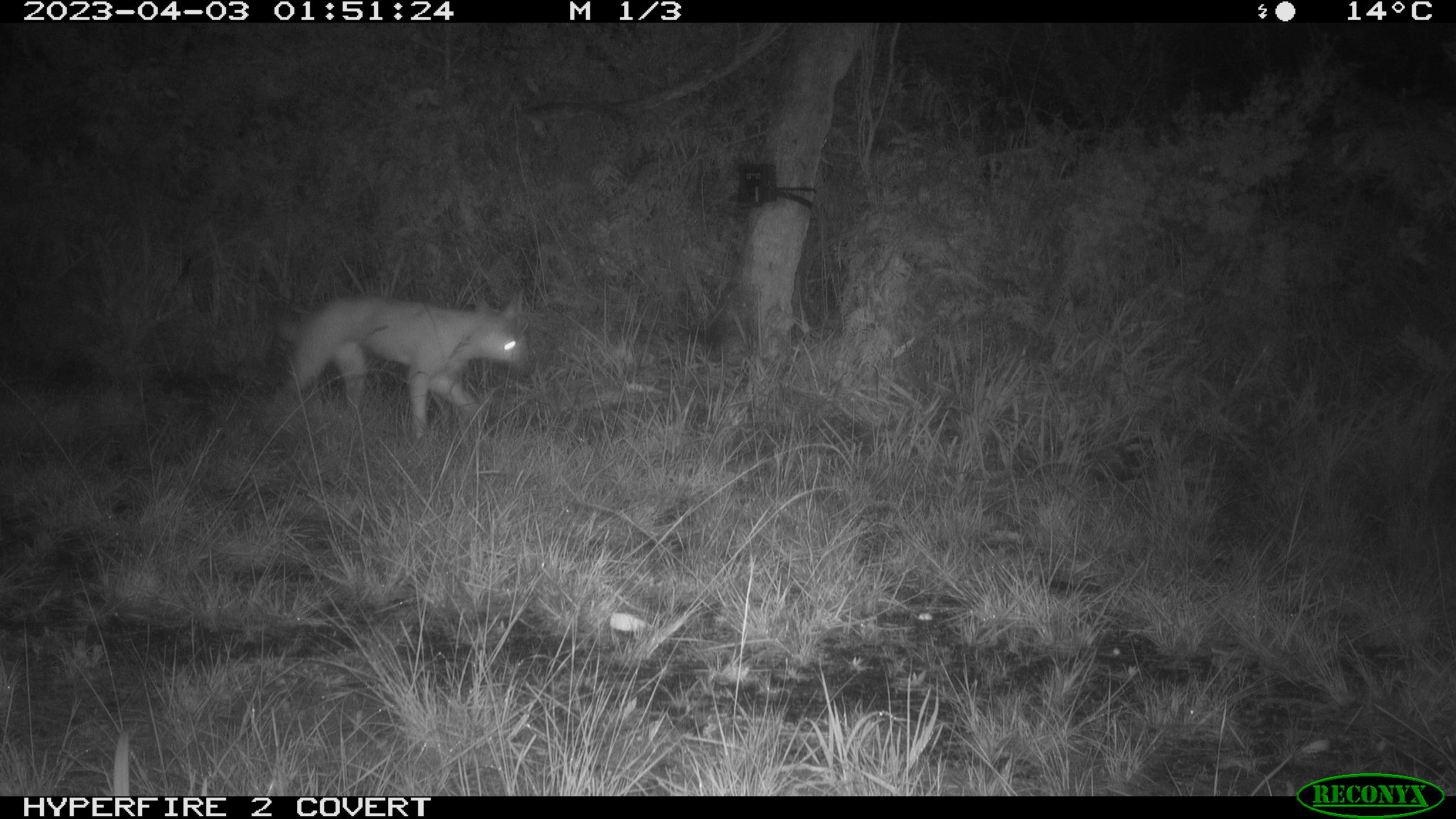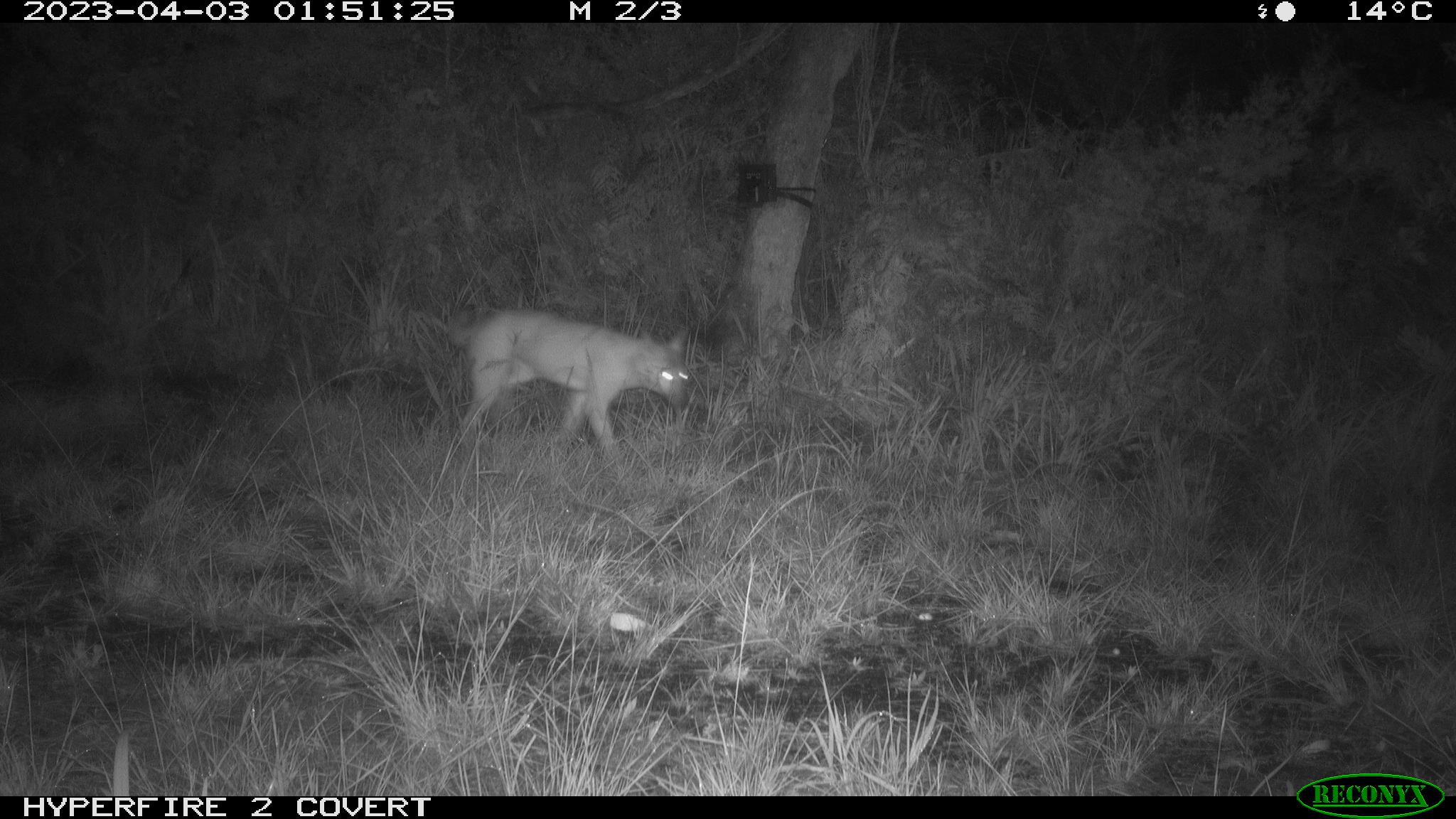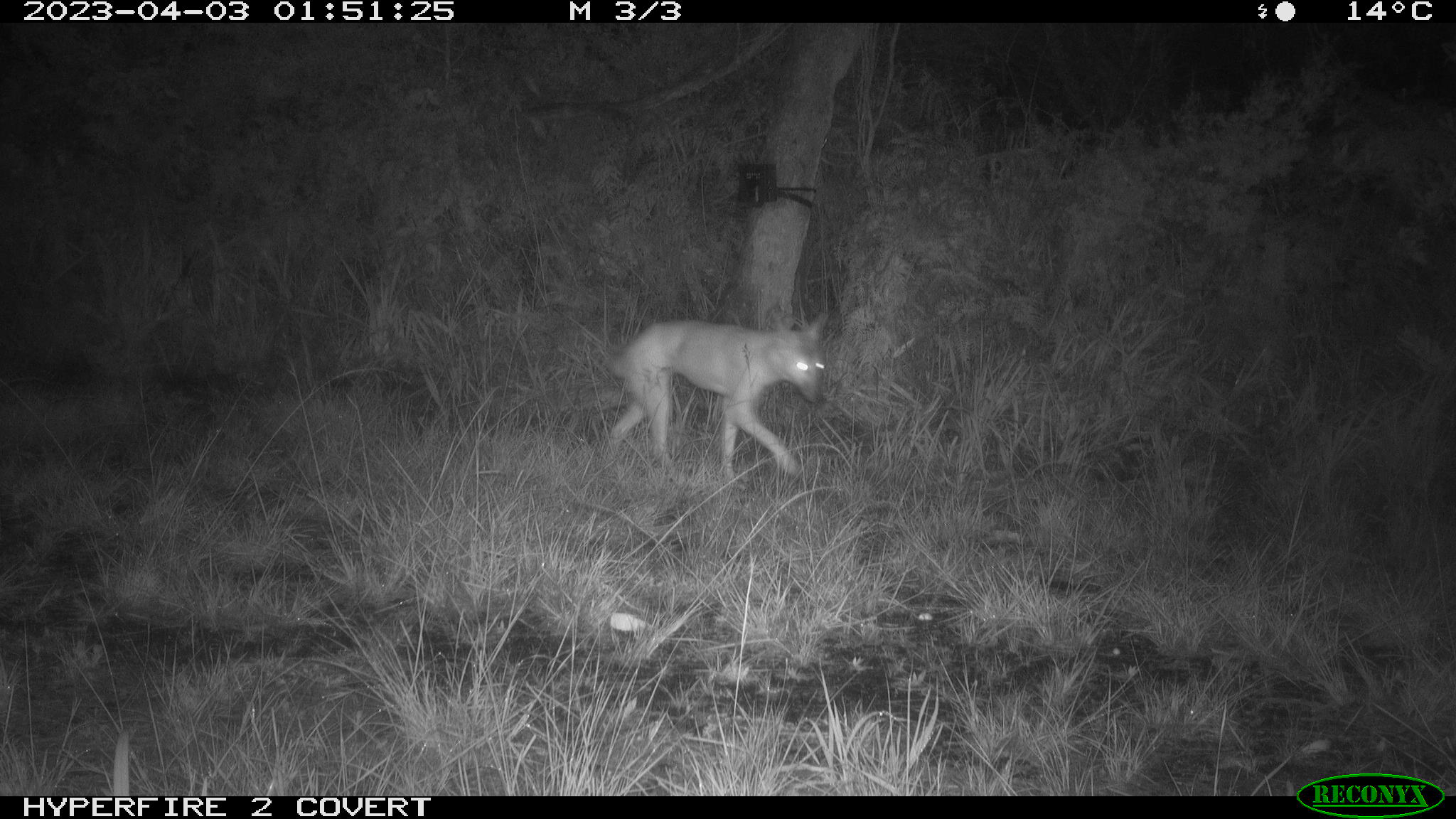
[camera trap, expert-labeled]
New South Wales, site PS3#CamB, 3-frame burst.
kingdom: Animalia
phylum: Chordata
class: Mammalia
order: Carnivora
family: Canidae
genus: Canis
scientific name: Canis familiaris dingo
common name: dingo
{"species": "dingo (Canis familiaris dingo)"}